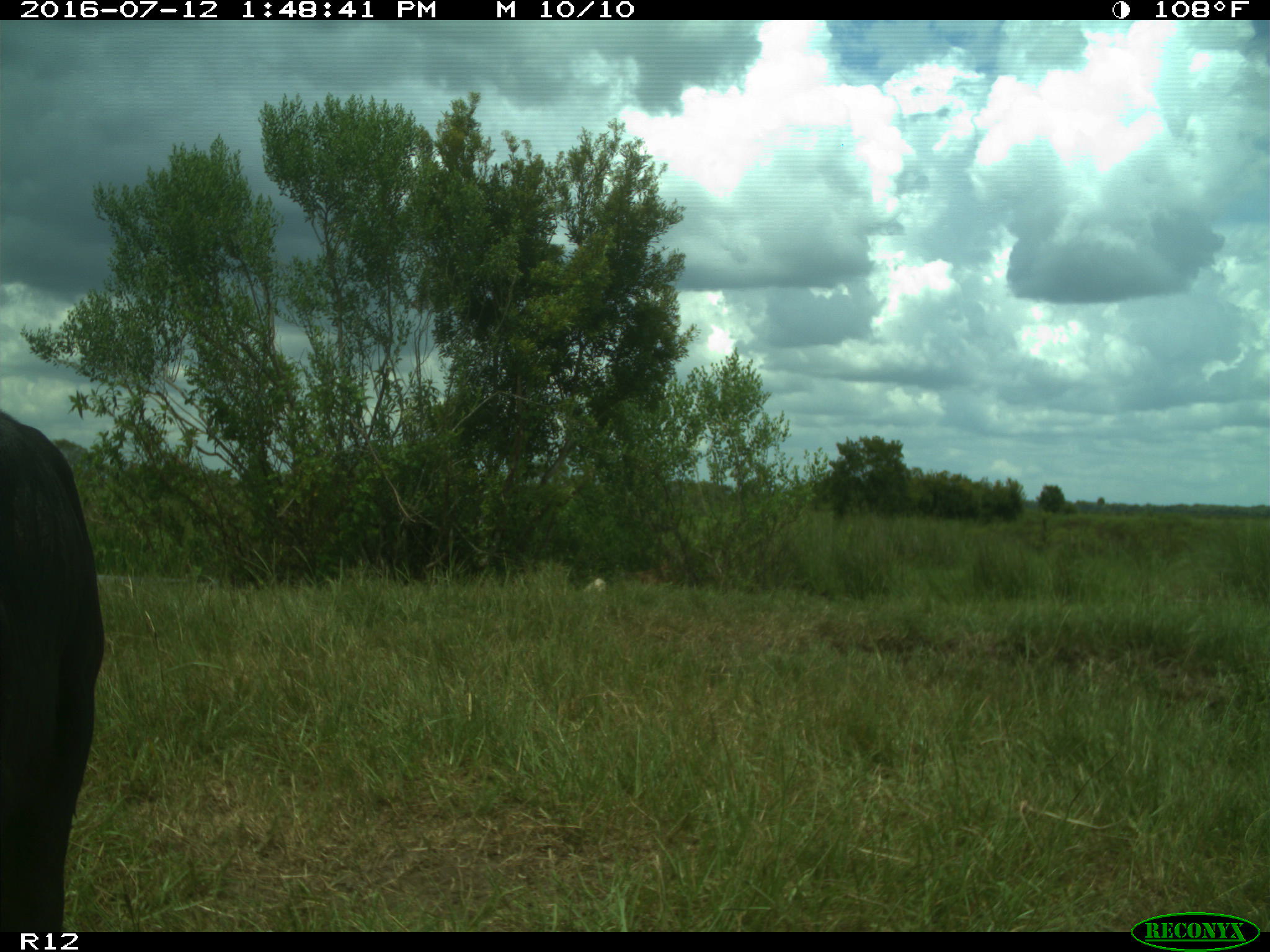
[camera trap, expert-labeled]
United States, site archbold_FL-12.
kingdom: Animalia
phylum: Chordata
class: Mammalia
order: Artiodactyla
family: Bovidae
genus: Bos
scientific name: Bos taurus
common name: domestic cow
Bos taurus (domestic cow).